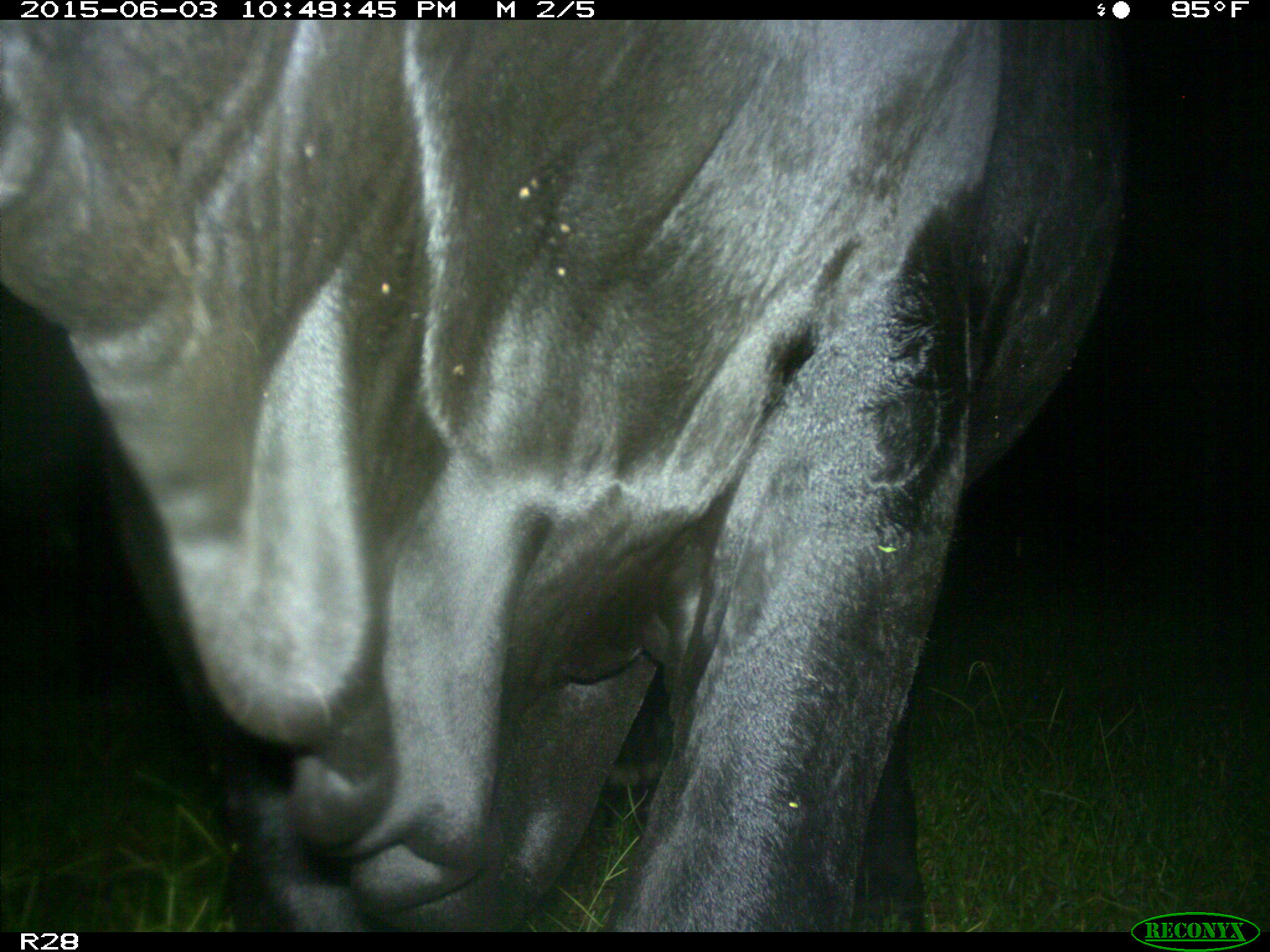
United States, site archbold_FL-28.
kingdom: Animalia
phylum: Chordata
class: Mammalia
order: Artiodactyla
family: Bovidae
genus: Bos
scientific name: Bos taurus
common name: domestic cow